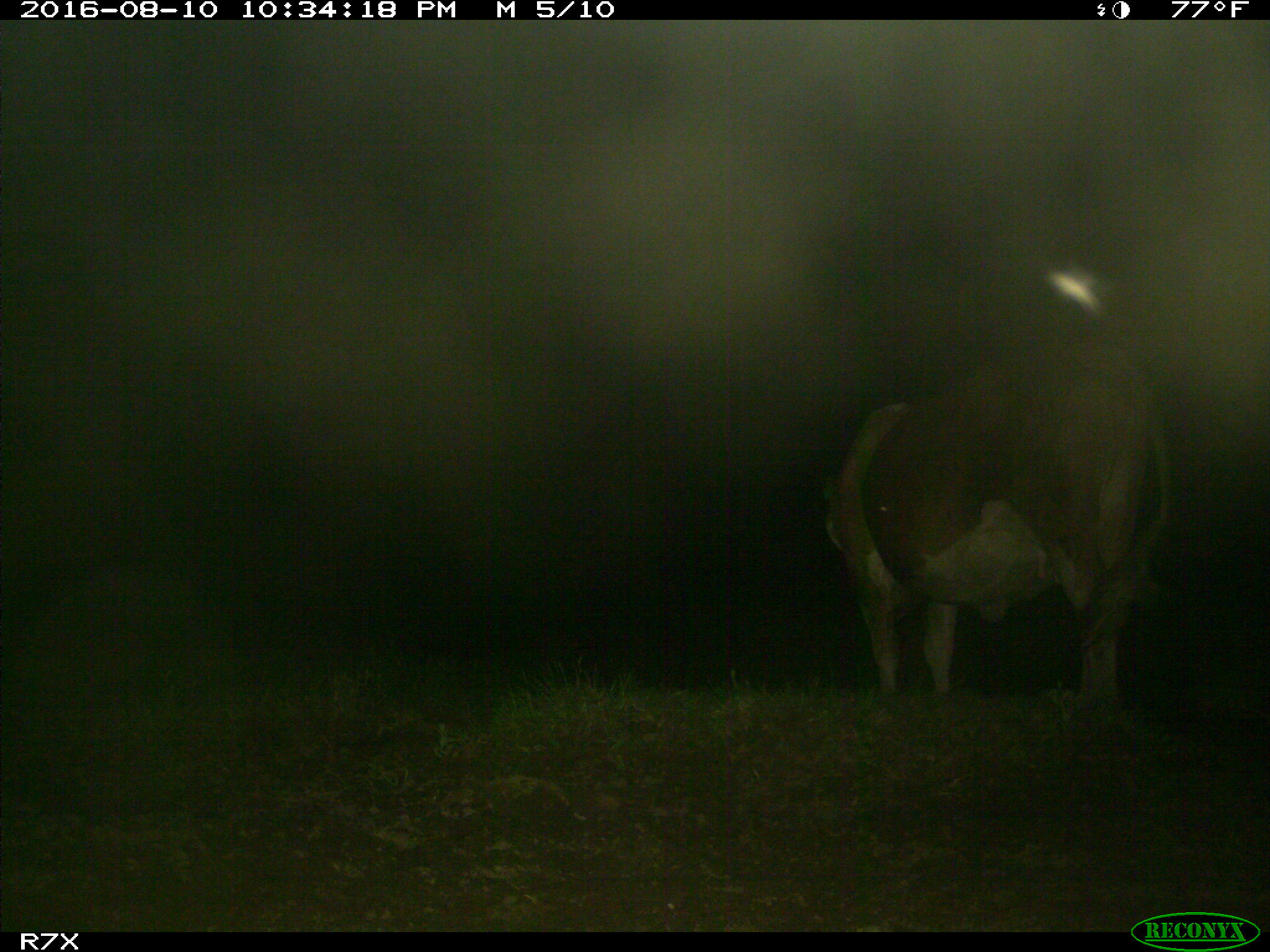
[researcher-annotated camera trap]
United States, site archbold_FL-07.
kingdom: Animalia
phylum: Chordata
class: Mammalia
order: Artiodactyla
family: Bovidae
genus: Bos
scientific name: Bos taurus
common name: domestic cow